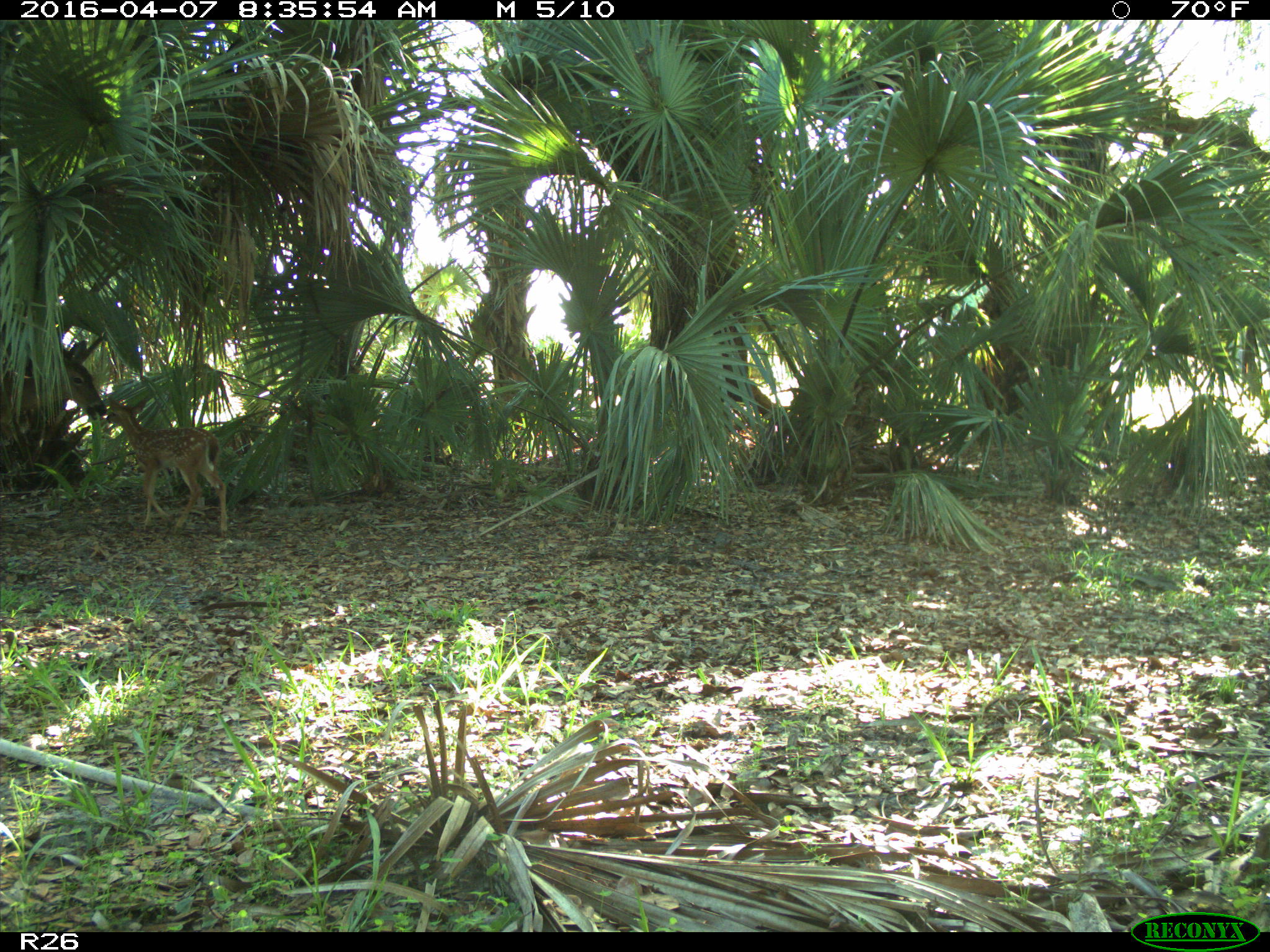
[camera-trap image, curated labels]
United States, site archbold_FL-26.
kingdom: Animalia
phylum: Chordata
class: Mammalia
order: Artiodactyla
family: Cervidae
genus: Odocoileus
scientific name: Odocoileus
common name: deer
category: unidentified deer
Unidentified deer (deer) (Odocoileus).